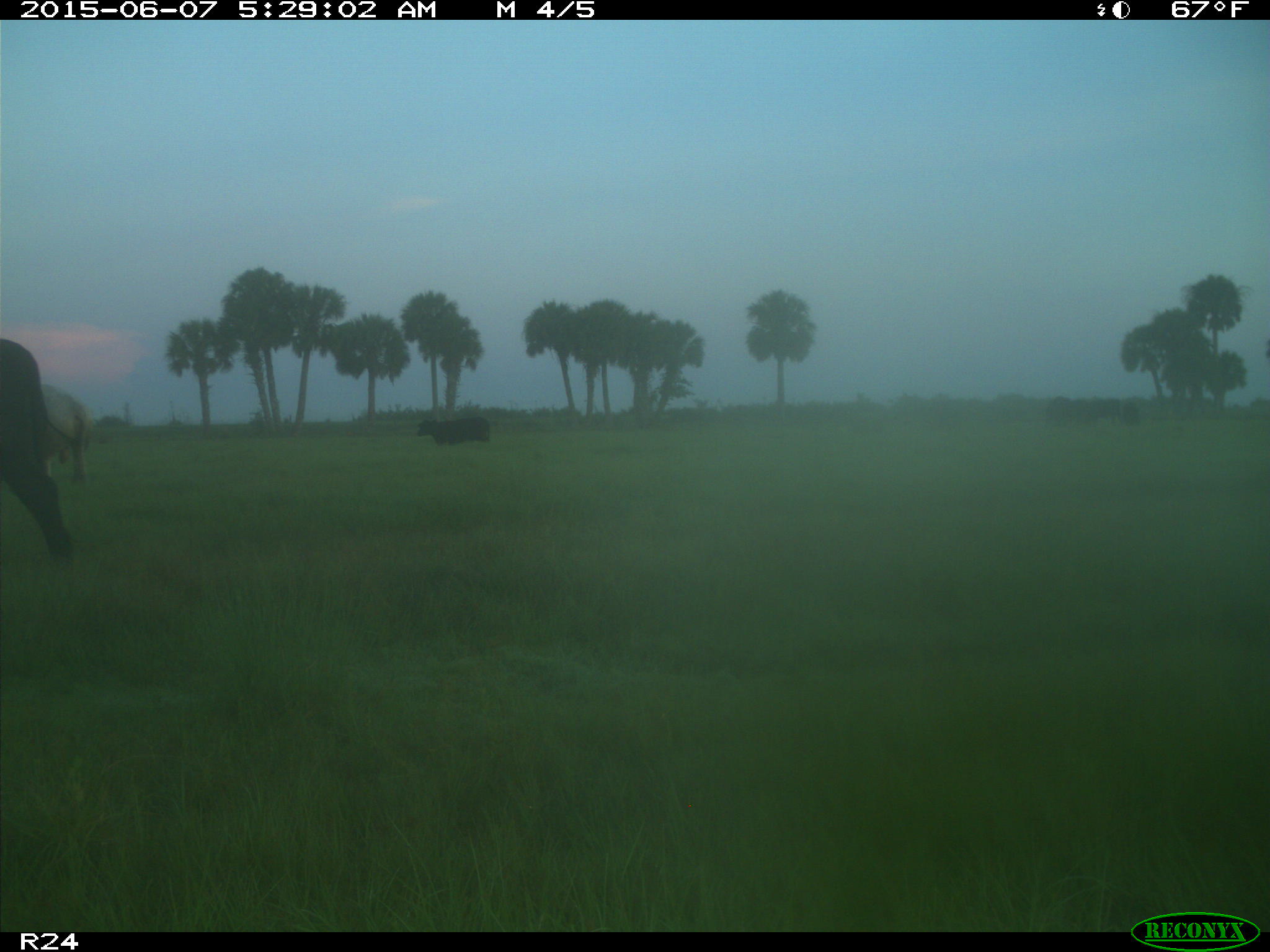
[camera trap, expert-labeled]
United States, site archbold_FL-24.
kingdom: Animalia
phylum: Chordata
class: Mammalia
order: Artiodactyla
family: Bovidae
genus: Bos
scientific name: Bos taurus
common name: domestic cow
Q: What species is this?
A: Bos taurus (domestic cow).